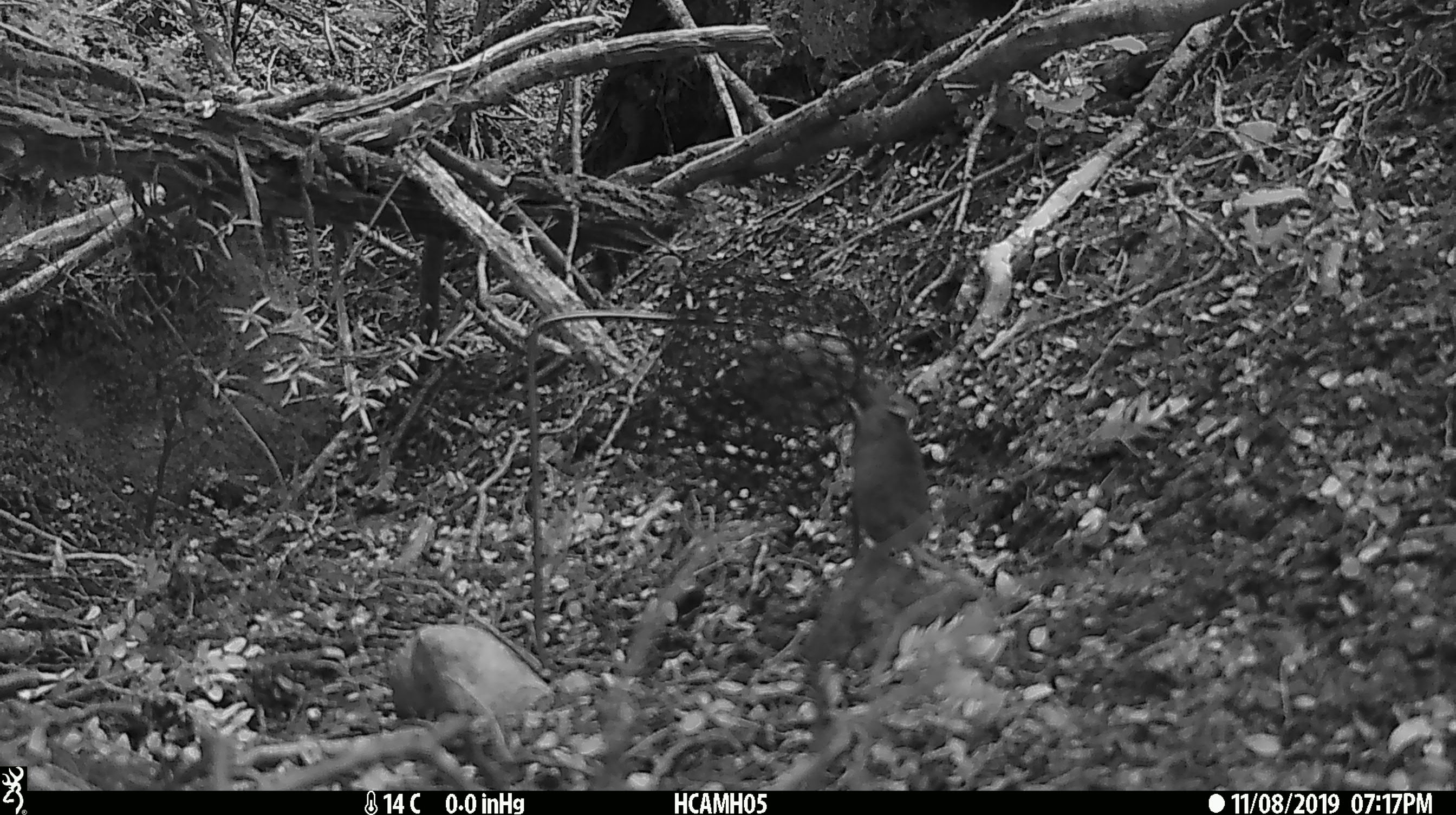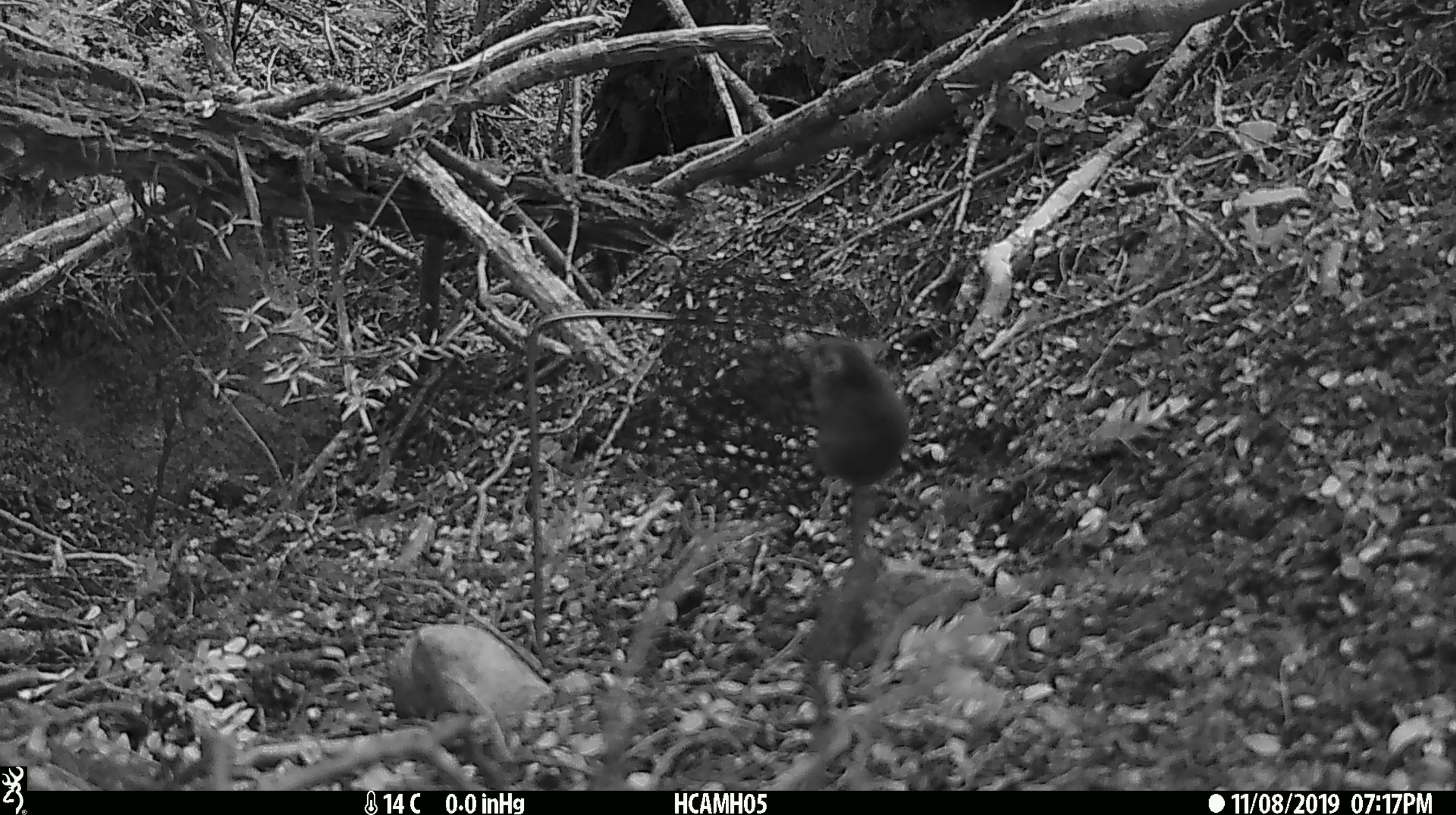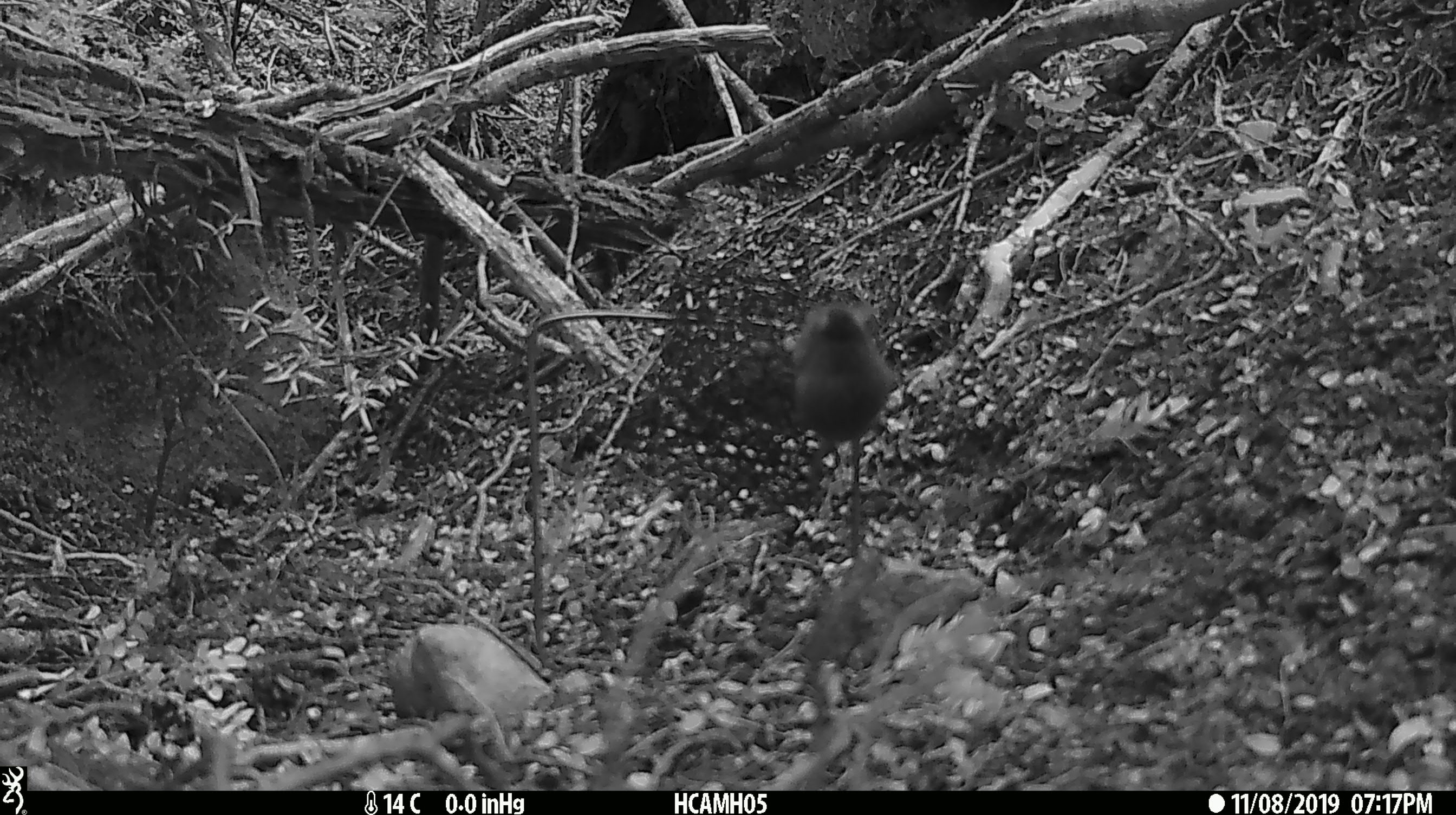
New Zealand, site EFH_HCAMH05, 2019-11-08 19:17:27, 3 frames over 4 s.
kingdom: Animalia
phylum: Chordata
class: Mammalia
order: Rodentia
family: Muridae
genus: Mus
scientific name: Mus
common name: mouse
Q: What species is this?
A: Mouse (Mus).